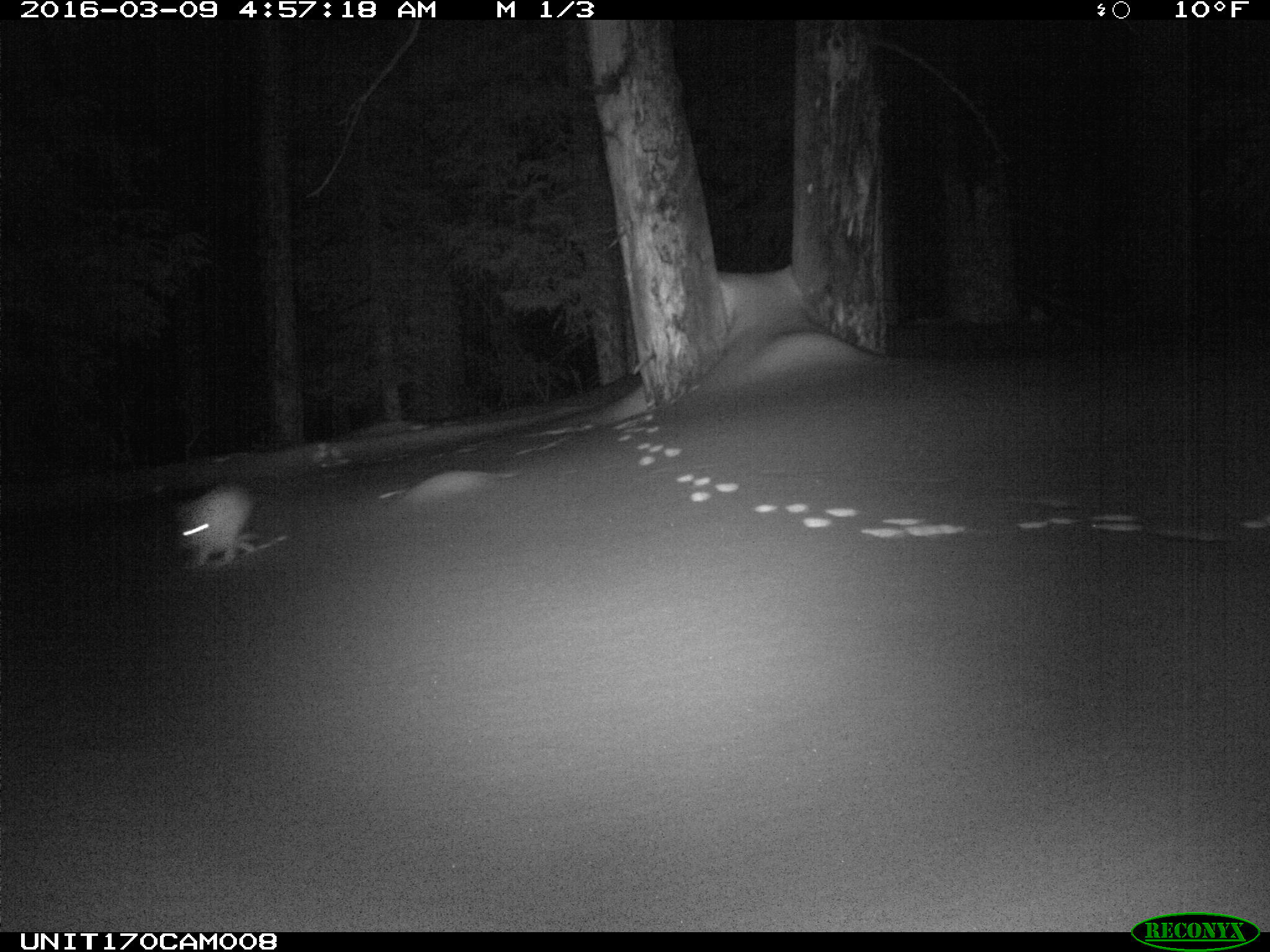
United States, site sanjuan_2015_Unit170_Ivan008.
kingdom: Animalia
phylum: Chordata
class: Mammalia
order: Lagomorpha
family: Leporidae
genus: Lepus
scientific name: Lepus americanus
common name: snowshoe hare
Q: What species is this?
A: Lepus americanus (snowshoe hare).